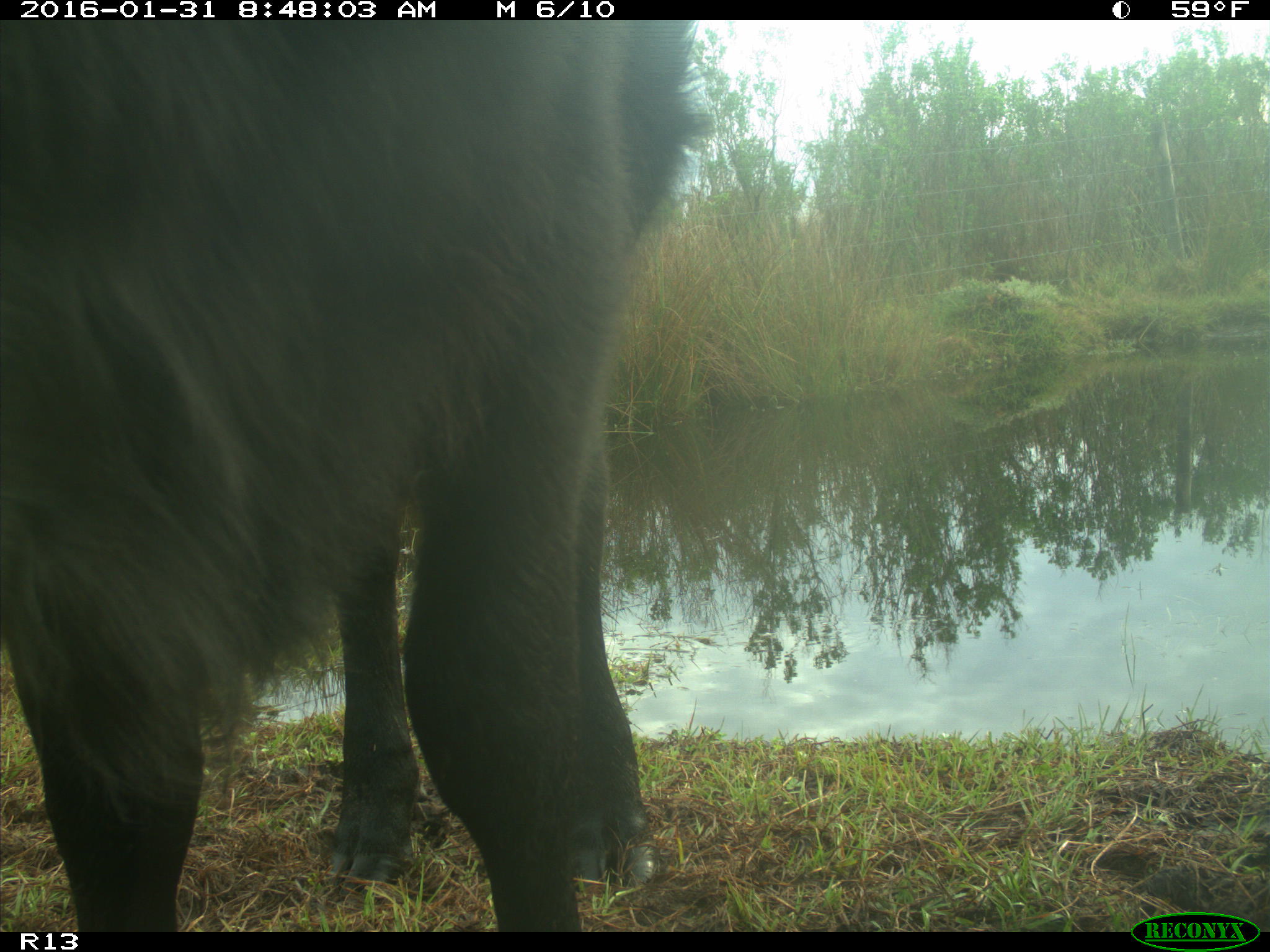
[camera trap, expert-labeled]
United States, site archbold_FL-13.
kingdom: Animalia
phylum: Chordata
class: Mammalia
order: Artiodactyla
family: Bovidae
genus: Bos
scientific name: Bos taurus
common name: domestic cow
Bos taurus (domestic cow).